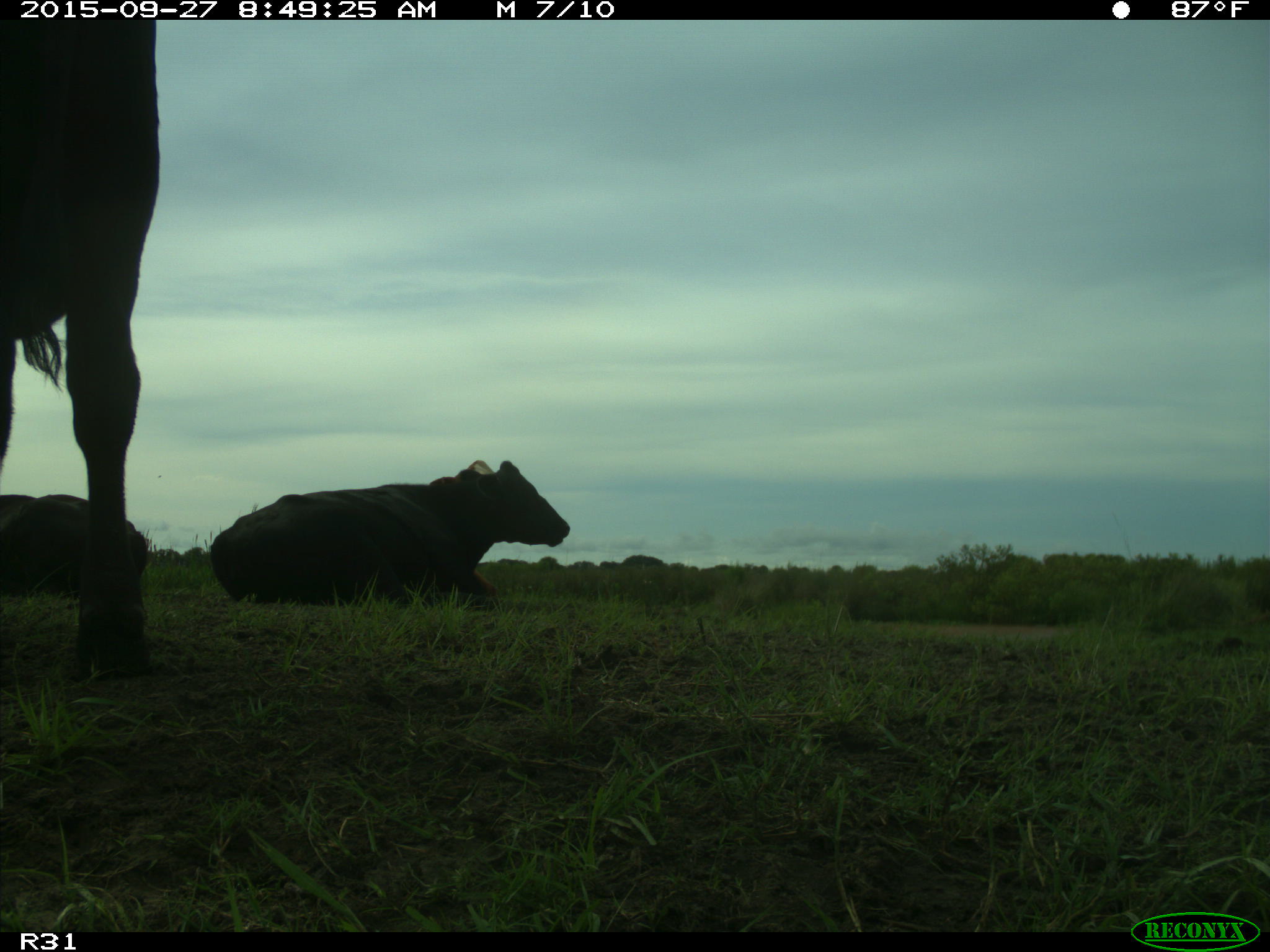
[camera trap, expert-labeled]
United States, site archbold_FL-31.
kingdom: Animalia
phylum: Chordata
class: Mammalia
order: Artiodactyla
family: Bovidae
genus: Bos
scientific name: Bos taurus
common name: domestic cow